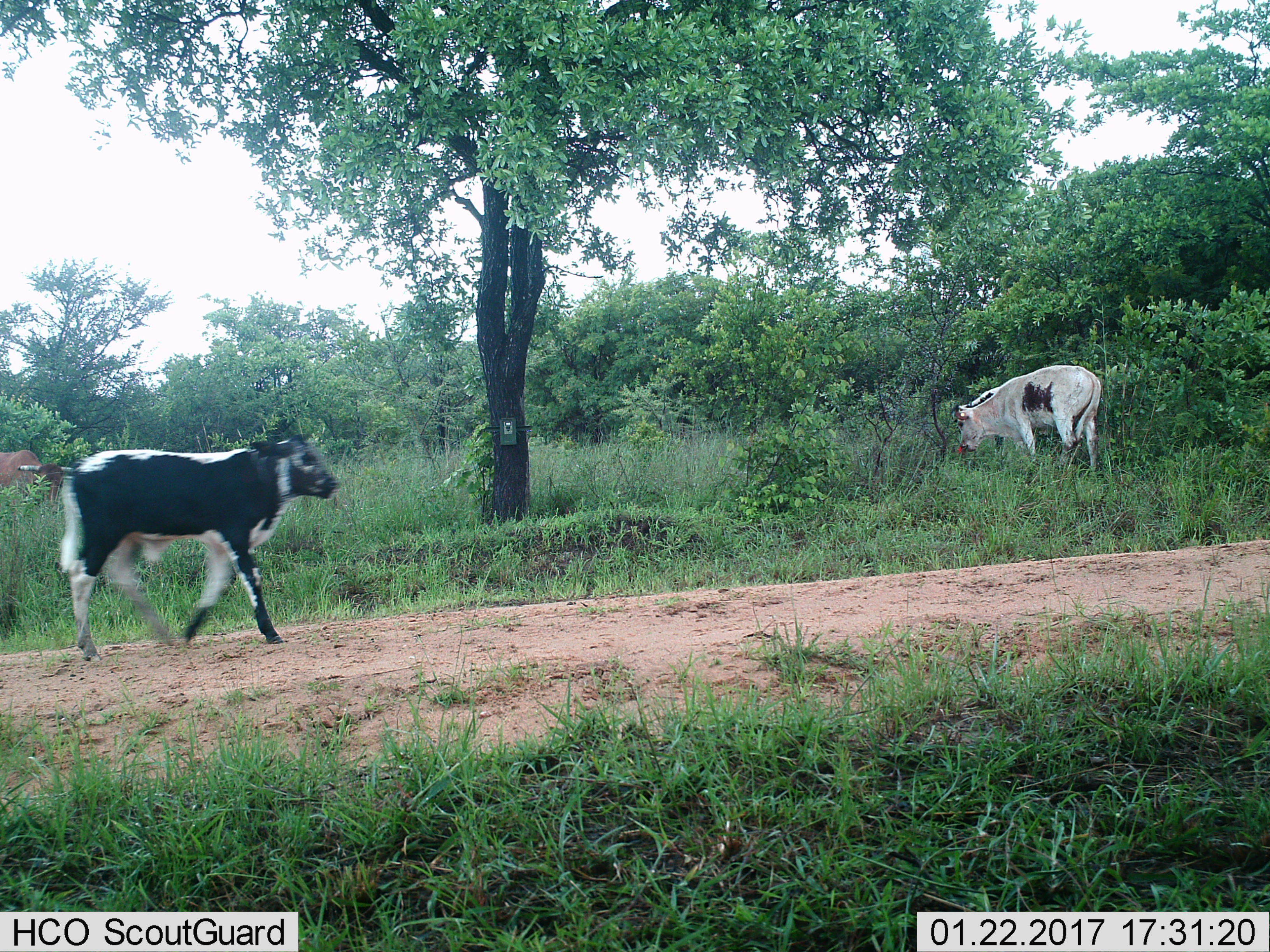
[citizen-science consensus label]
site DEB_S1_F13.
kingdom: Animalia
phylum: Chordata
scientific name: Vertebrata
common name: domestic animal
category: domesticanimal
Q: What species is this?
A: Domesticanimal (domestic animal) (Vertebrata).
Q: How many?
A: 3.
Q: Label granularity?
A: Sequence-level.